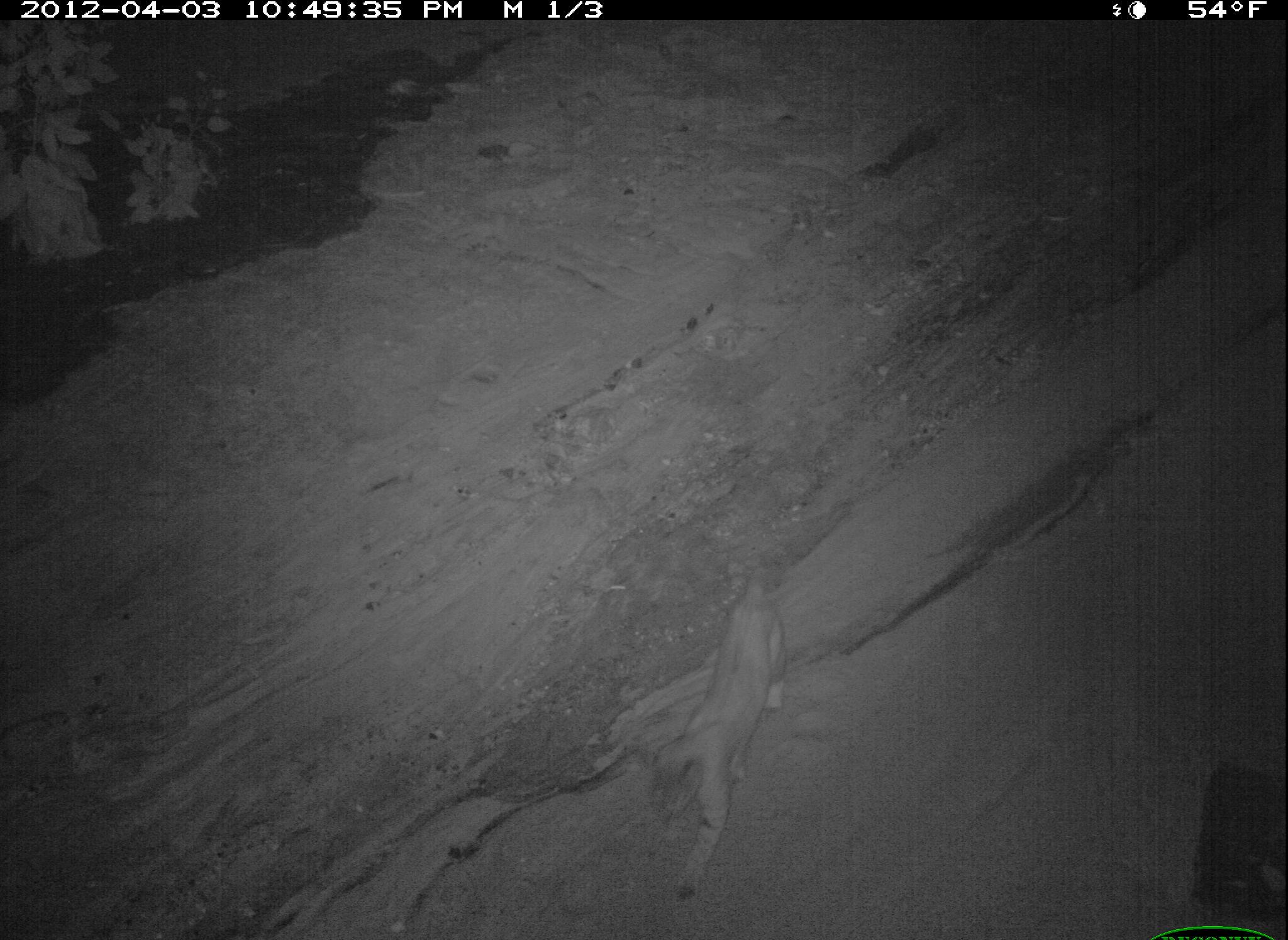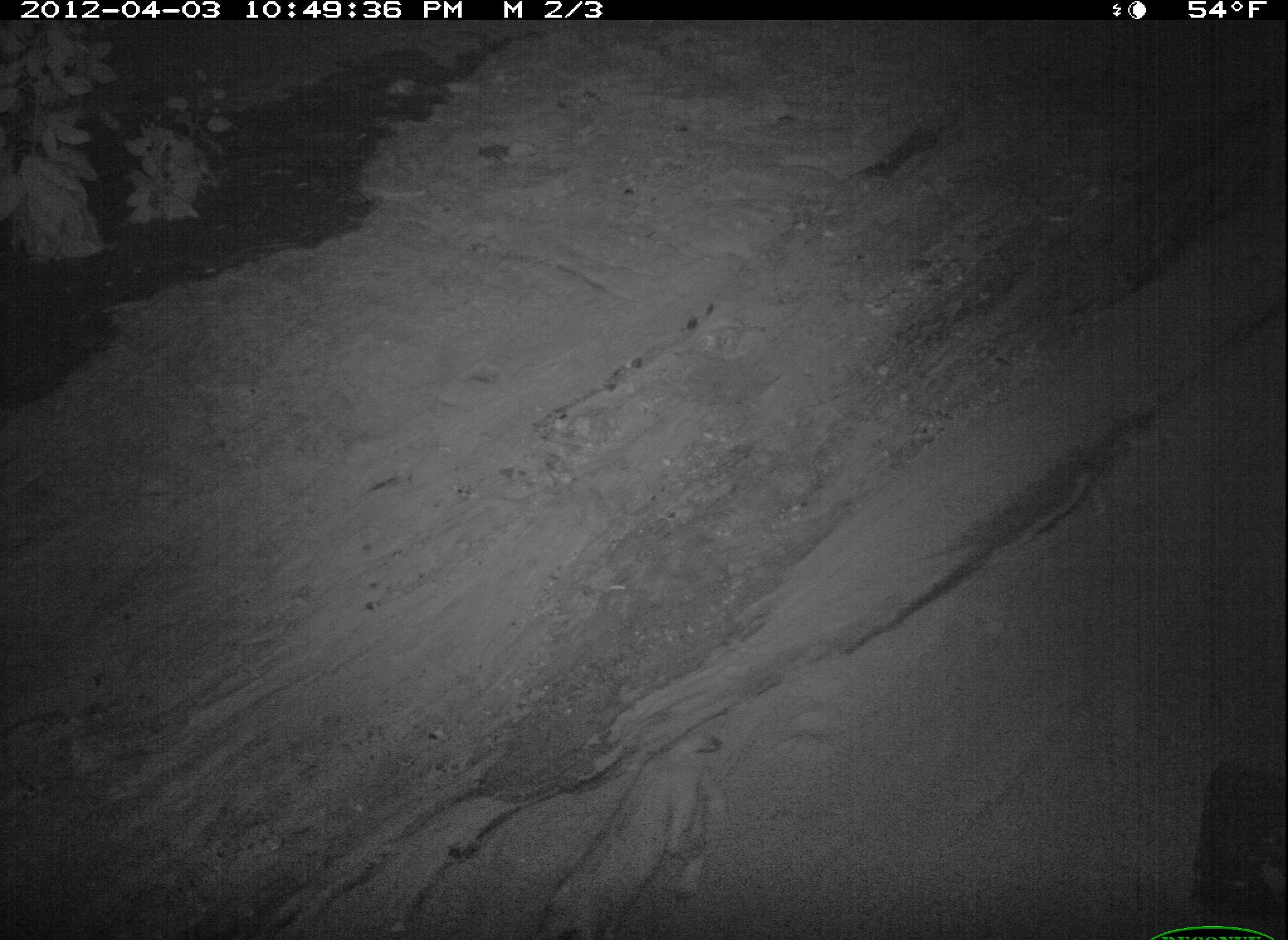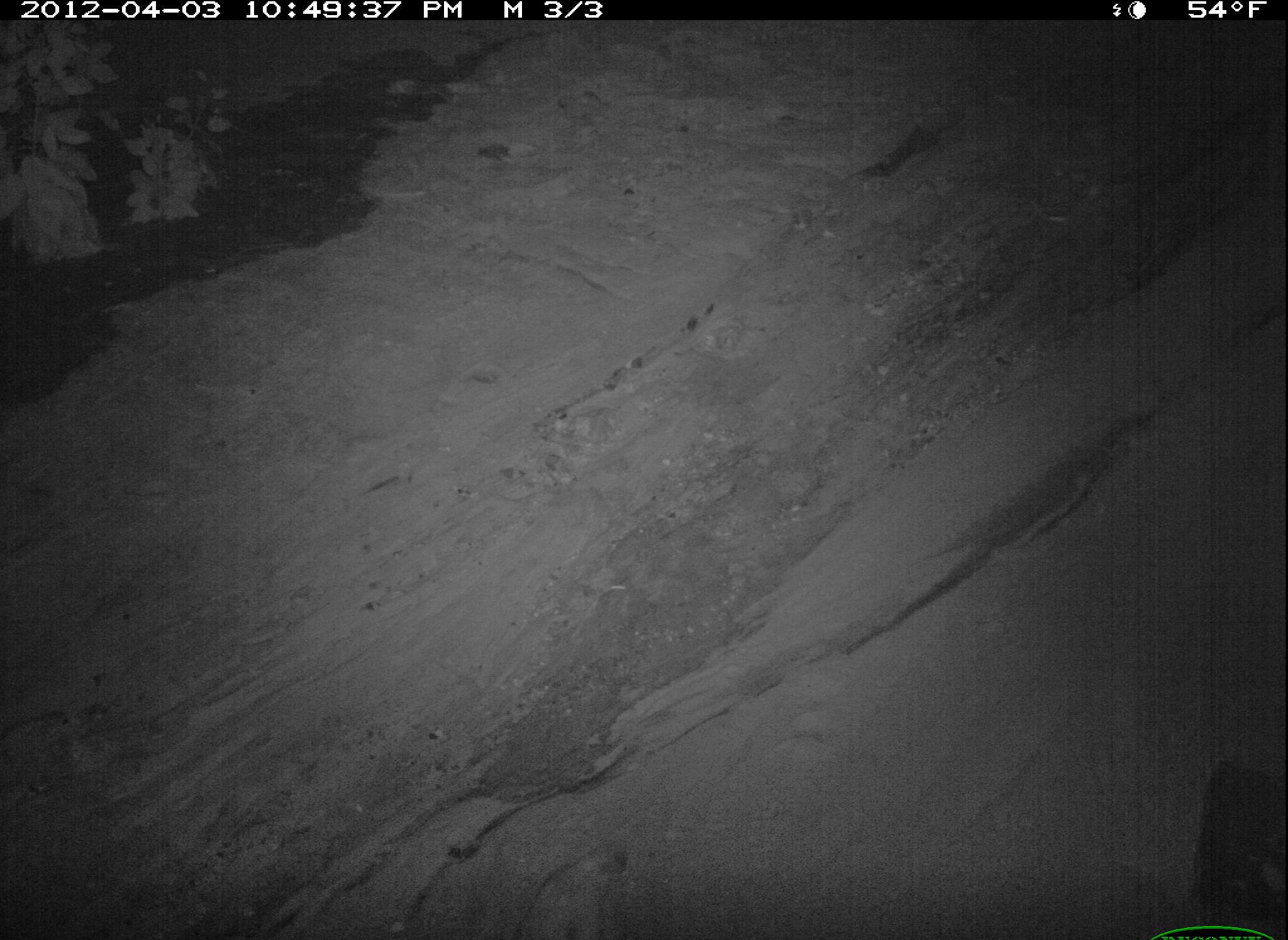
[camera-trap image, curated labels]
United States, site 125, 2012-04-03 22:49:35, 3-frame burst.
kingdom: Animalia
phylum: Chordata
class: Mammalia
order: Carnivora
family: Felidae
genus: Lynx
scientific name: Lynx rufus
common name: bobcat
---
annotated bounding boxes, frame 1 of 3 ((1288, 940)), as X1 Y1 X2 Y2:
bobcat: 627 557 793 901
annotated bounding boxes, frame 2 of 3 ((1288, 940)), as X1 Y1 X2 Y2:
bobcat: 531 718 726 940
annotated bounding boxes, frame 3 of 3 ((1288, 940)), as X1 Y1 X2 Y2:
bobcat: 2 25 1285 940